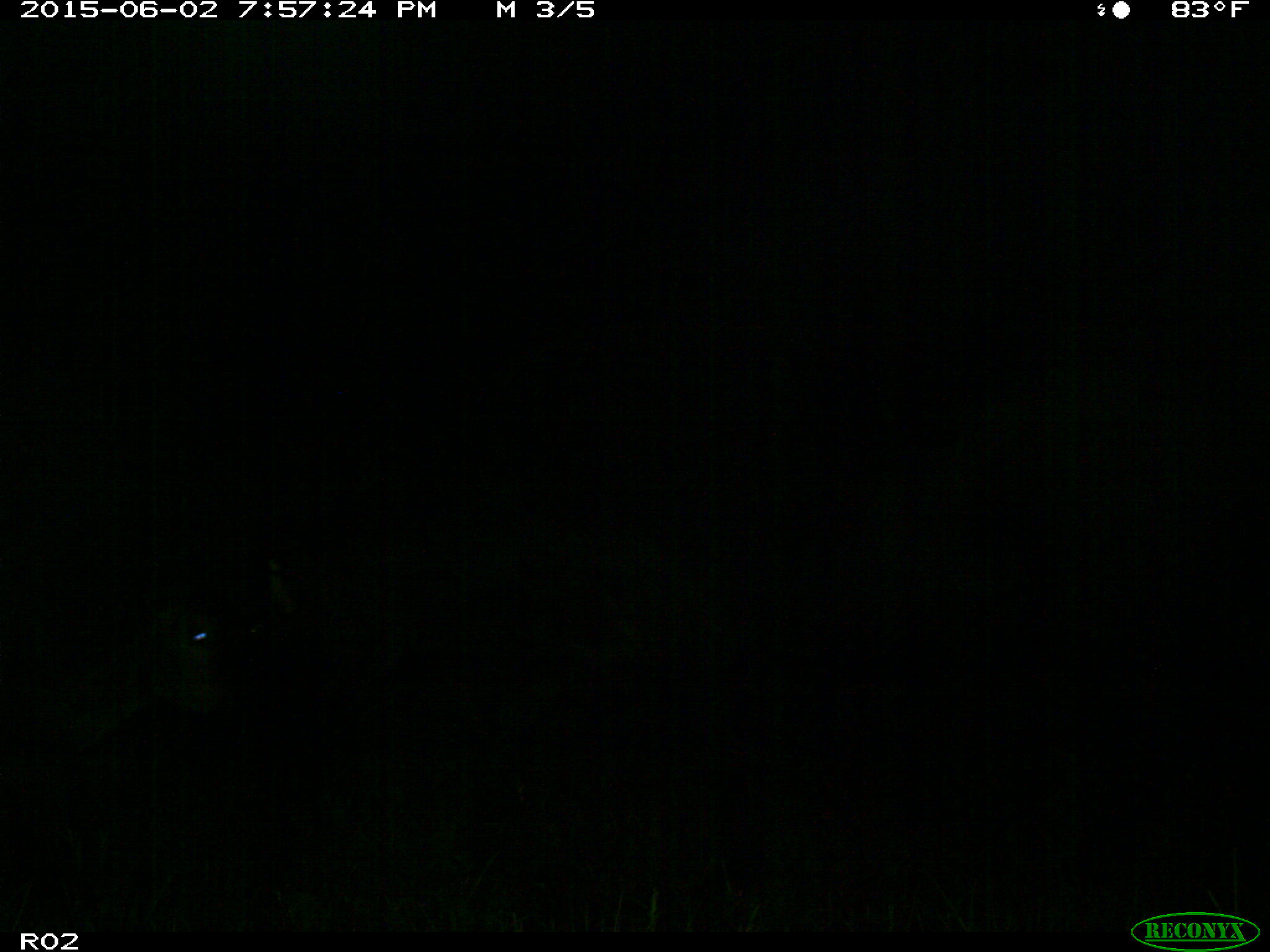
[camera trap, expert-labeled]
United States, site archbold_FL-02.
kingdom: Animalia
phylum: Chordata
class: Mammalia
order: Artiodactyla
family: Bovidae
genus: Bos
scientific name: Bos taurus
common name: domestic cow